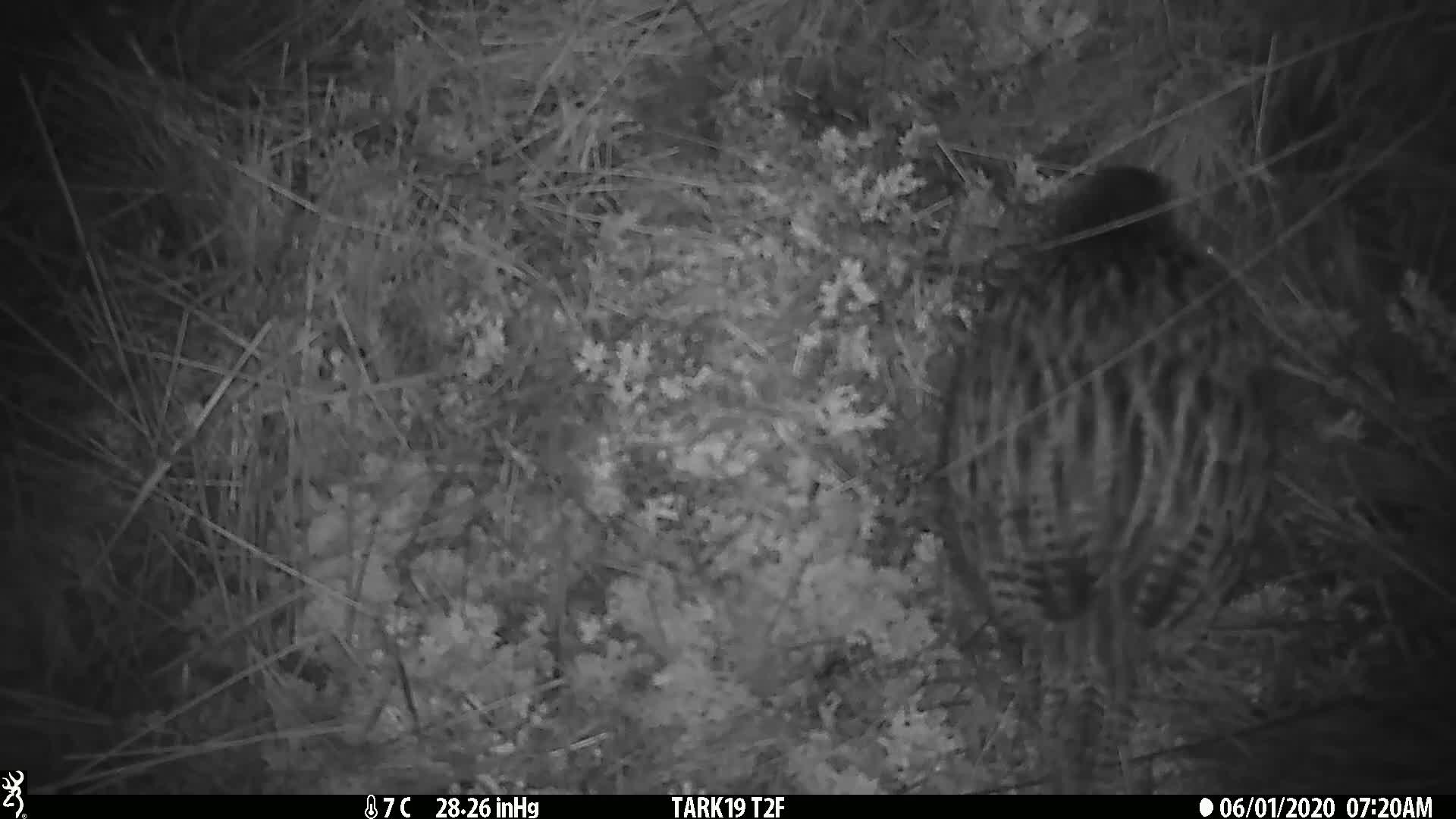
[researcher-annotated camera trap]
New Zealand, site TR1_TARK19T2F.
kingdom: Animalia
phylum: Chordata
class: Aves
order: Gruiformes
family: Rallidae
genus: Gallirallus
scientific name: Gallirallus australis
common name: weka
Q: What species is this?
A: Weka (Gallirallus australis).